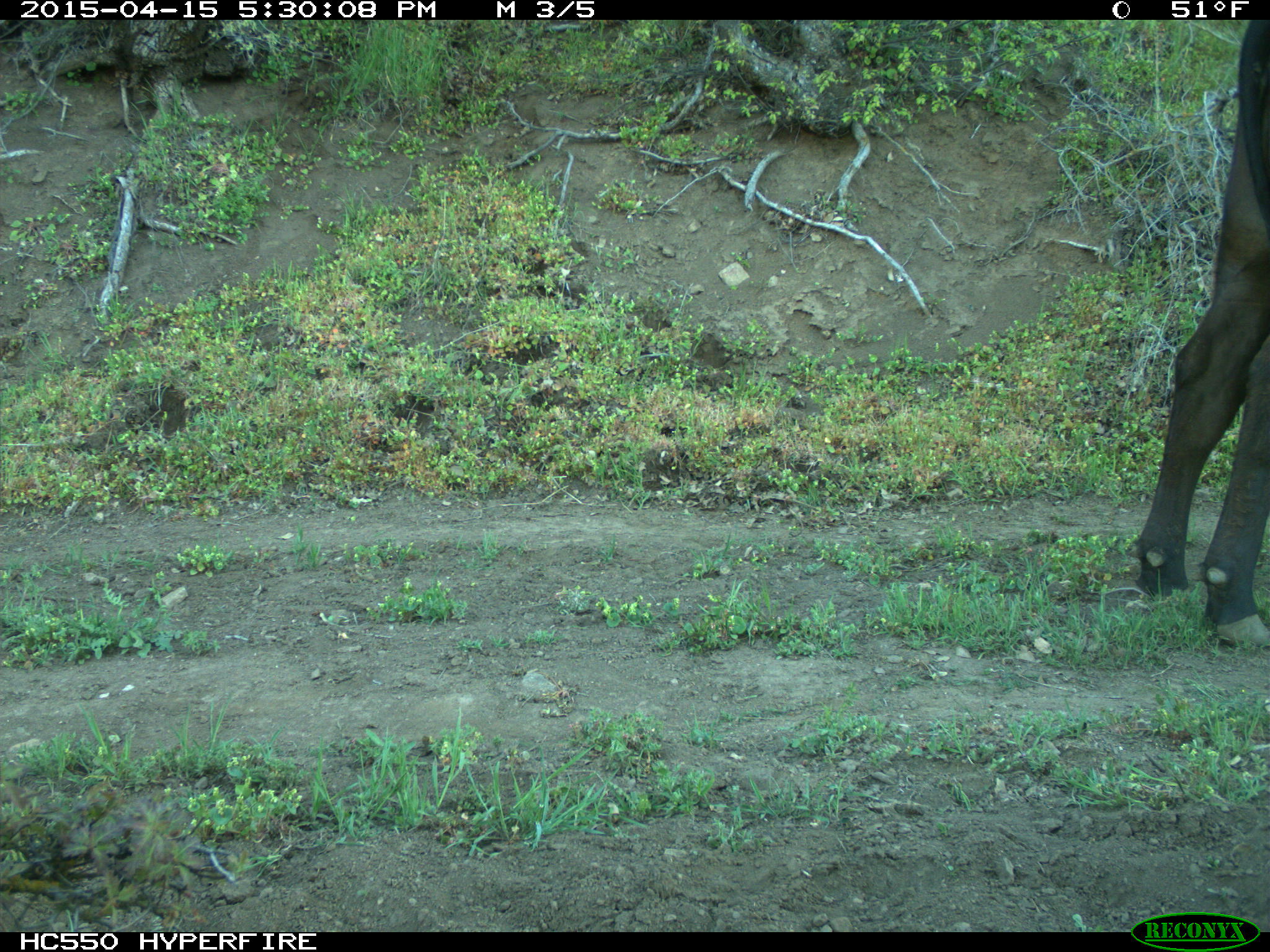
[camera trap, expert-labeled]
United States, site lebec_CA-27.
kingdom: Animalia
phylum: Chordata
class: Mammalia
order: Artiodactyla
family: Bovidae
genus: Bos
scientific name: Bos taurus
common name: domestic cow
Bos taurus (domestic cow).